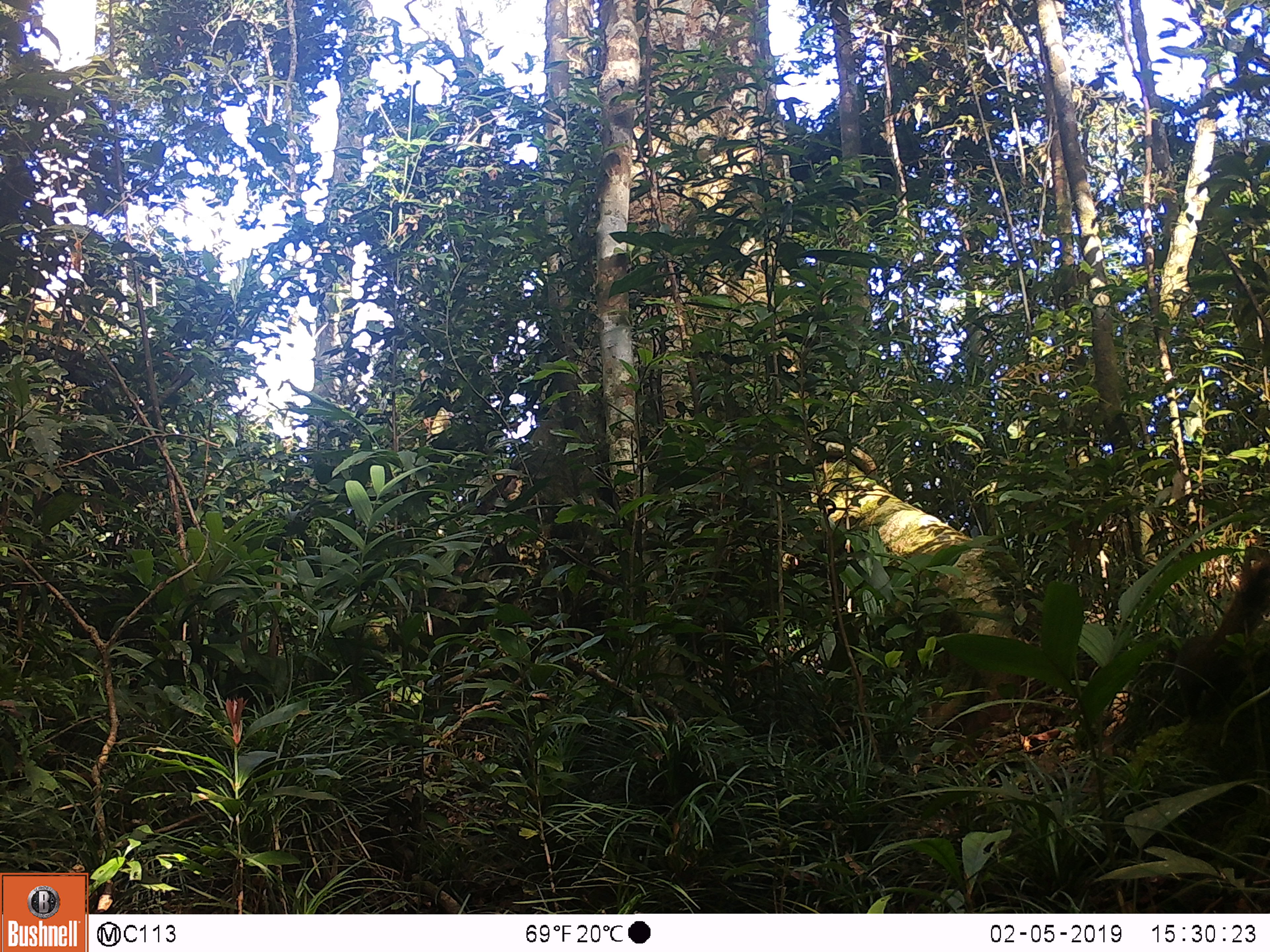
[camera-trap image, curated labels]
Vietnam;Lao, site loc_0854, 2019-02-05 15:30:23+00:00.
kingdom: Animalia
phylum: Chordata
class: Mammalia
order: Rodentia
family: Sciuridae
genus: Sciurus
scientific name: Sciurus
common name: squirrel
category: unidentified squirrel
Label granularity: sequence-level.